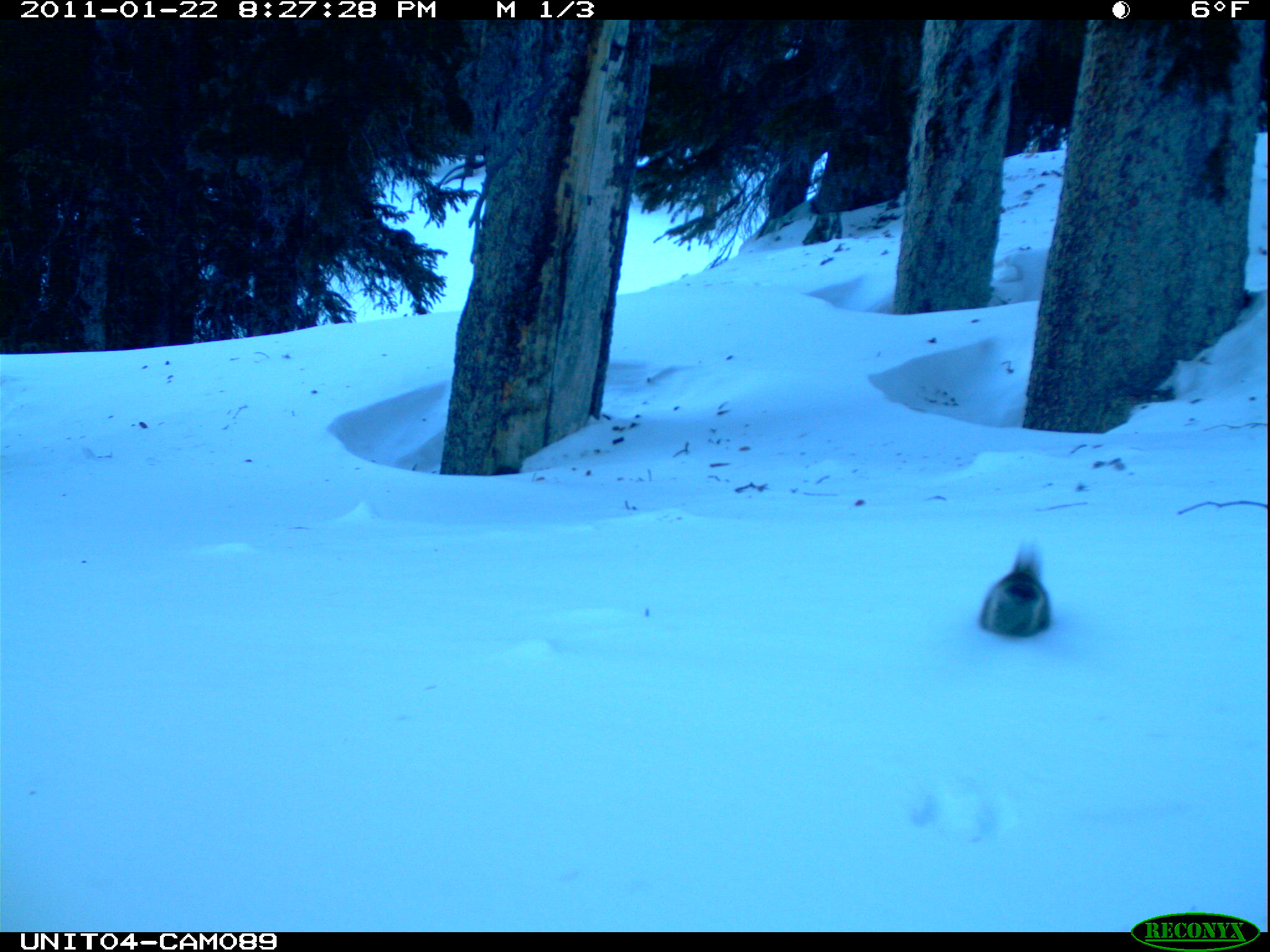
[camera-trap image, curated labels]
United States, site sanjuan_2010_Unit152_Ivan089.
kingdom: Animalia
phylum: Chordata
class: Mammalia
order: Rodentia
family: Sciuridae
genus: Tamiasciurus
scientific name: Tamiasciurus hudsonicus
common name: american red squirrel